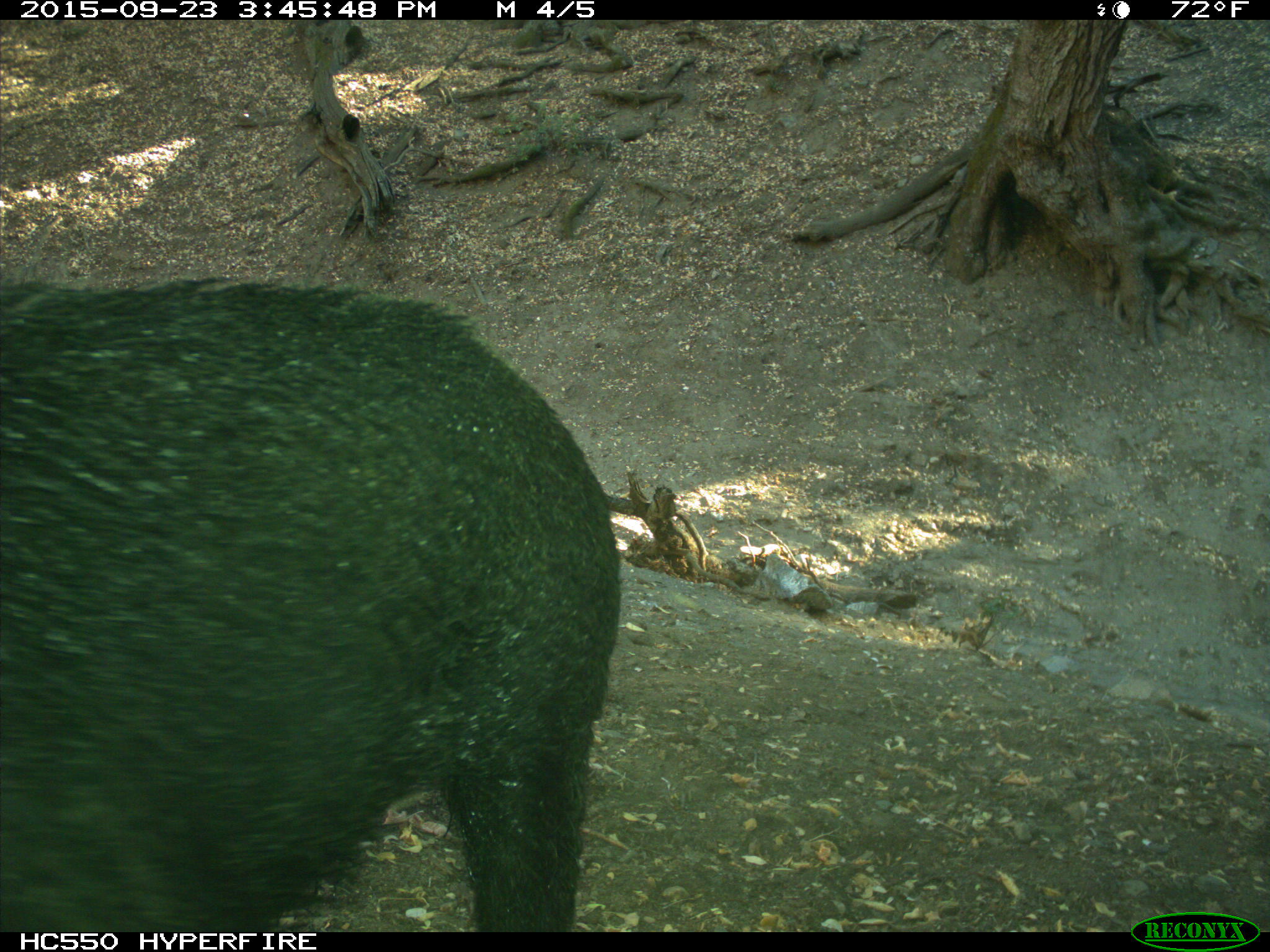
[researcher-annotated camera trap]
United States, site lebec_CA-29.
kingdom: Animalia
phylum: Chordata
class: Mammalia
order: Artiodactyla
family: Suidae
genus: Sus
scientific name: Sus scrofa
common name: wild boar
Sus scrofa (wild boar).